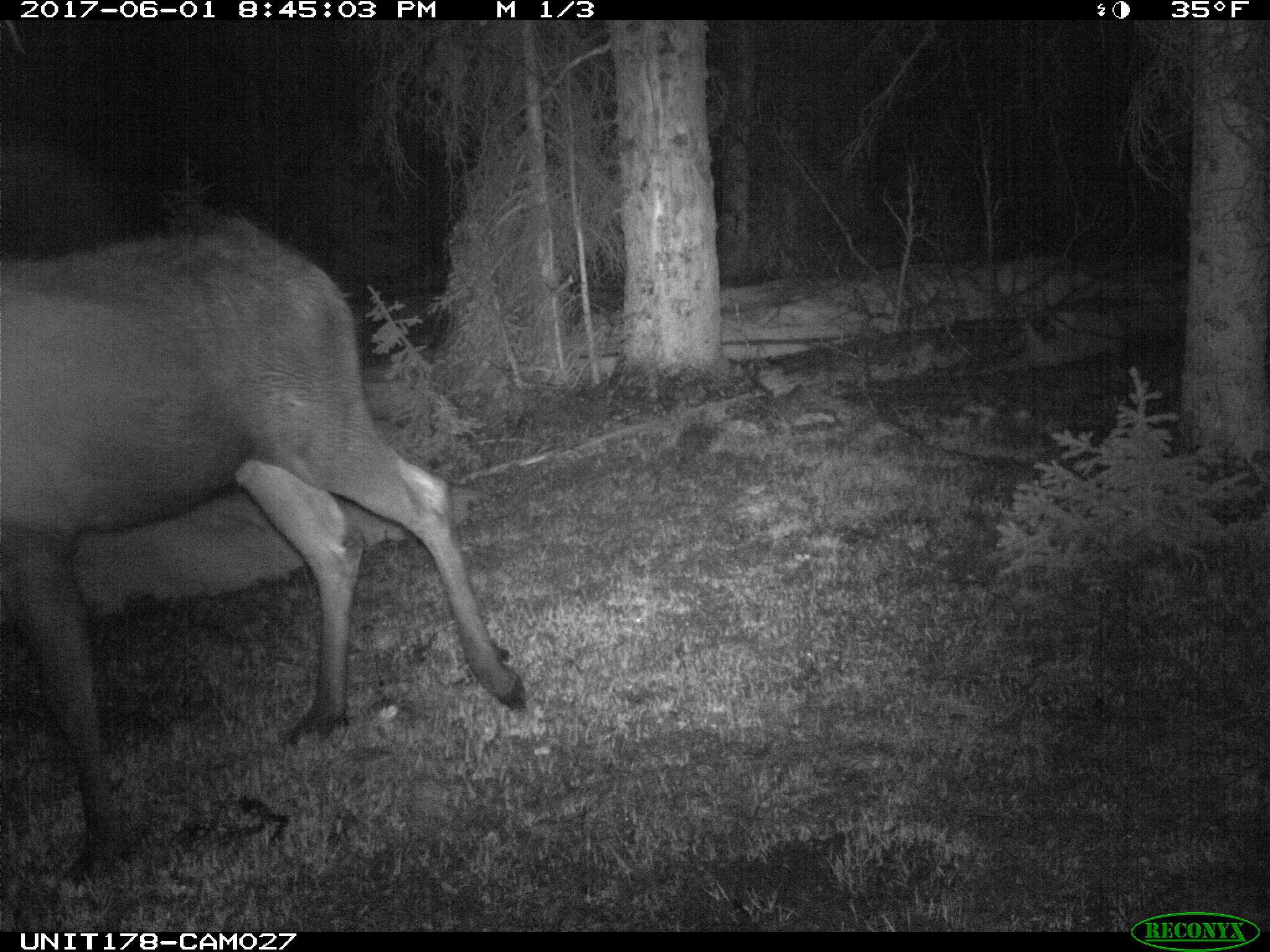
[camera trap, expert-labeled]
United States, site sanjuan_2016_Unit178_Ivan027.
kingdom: Animalia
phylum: Chordata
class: Mammalia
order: Artiodactyla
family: Cervidae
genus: Alces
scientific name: Alces alces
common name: moose